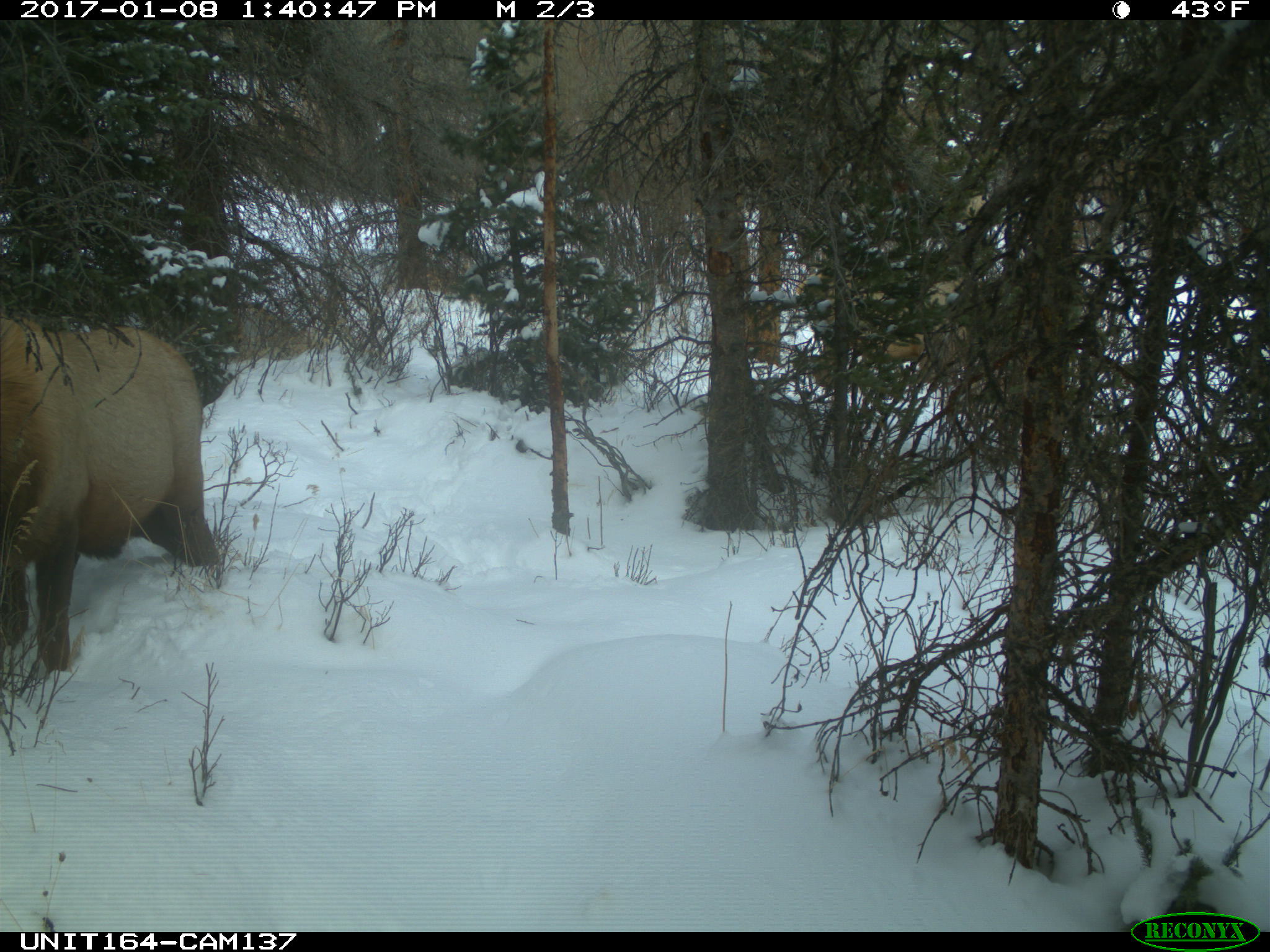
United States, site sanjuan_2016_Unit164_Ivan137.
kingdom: Animalia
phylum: Chordata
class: Mammalia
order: Artiodactyla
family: Cervidae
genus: Cervus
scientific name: Cervus elaphus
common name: red deer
Cervus elaphus (red deer).